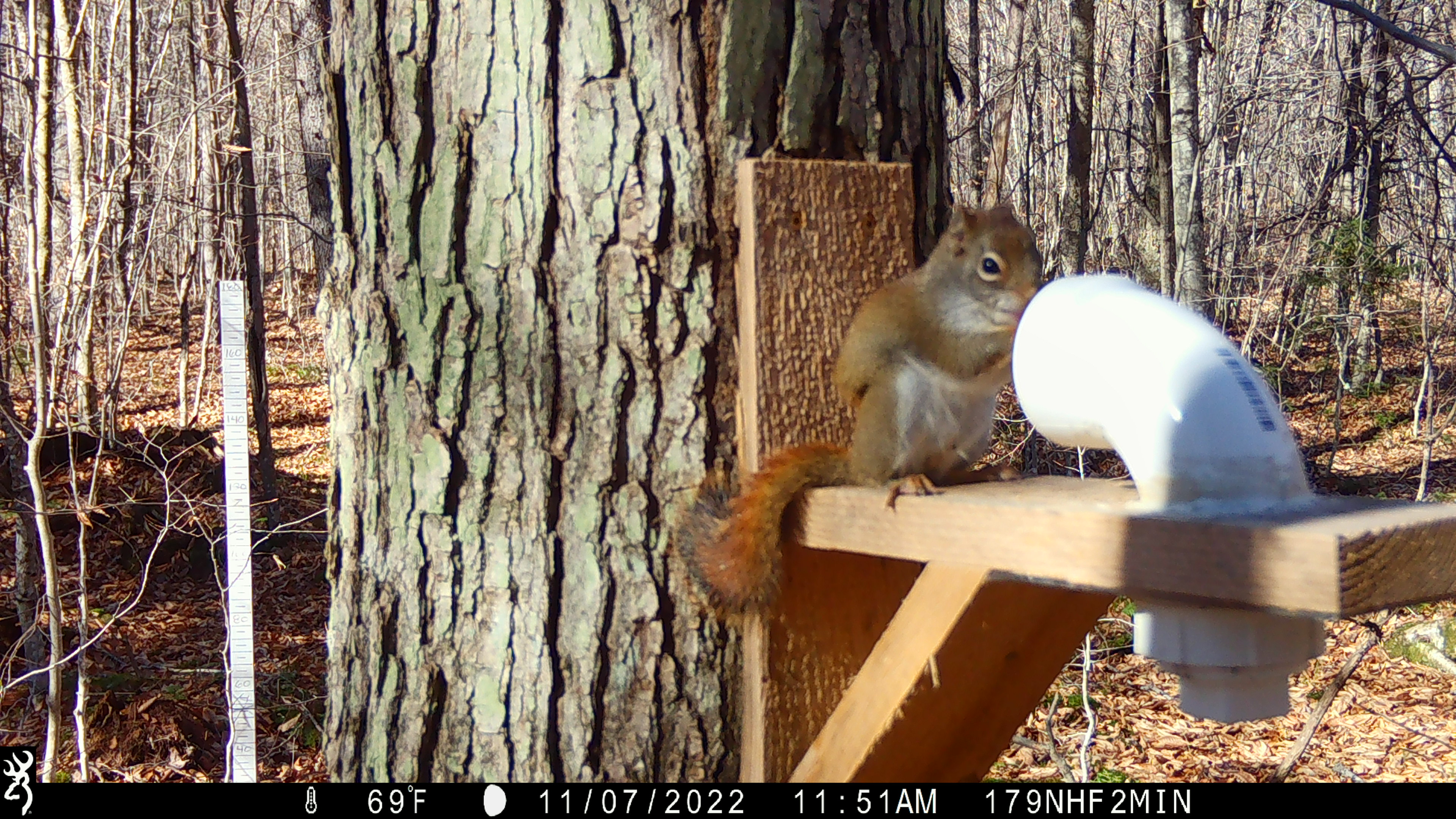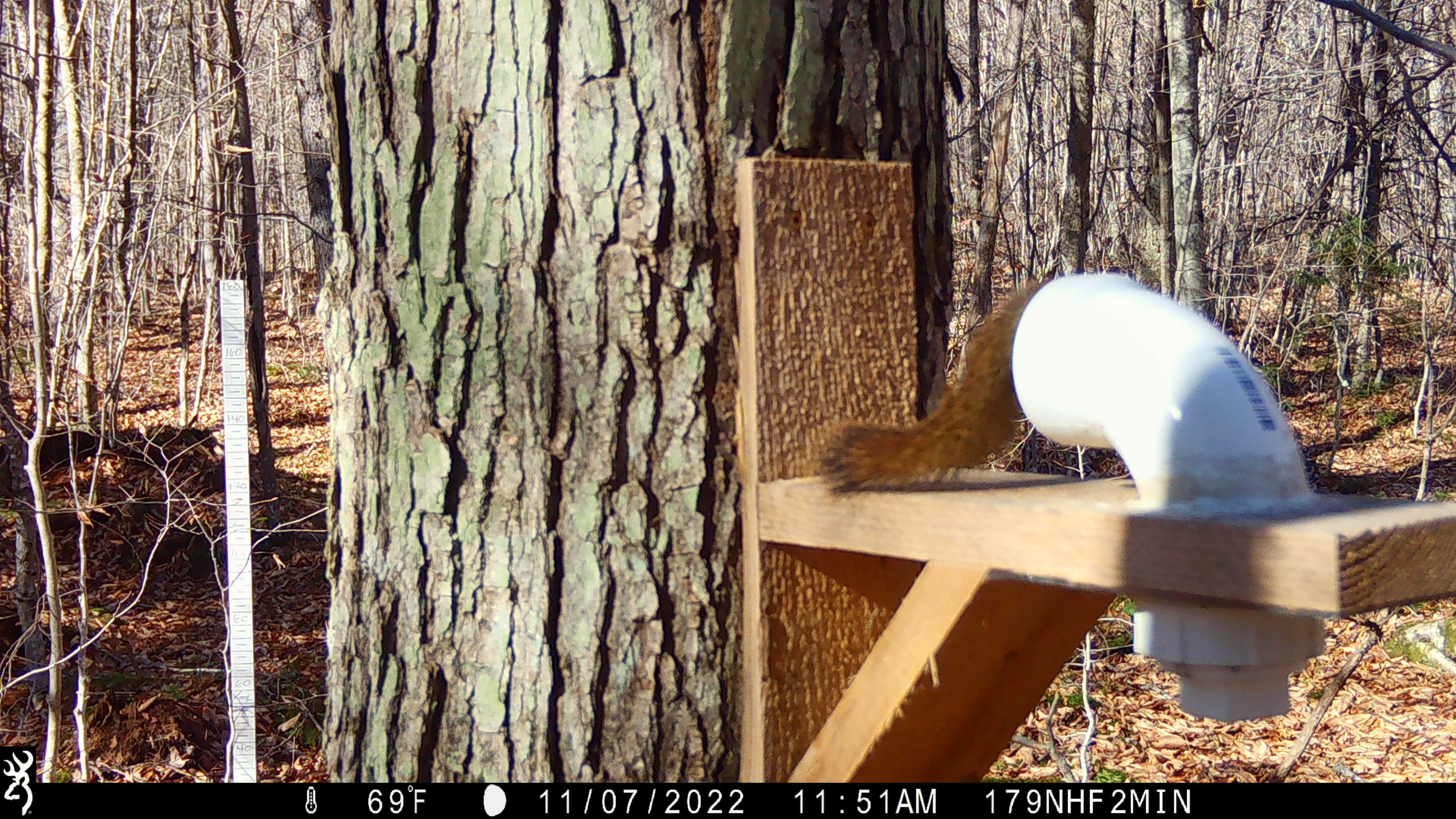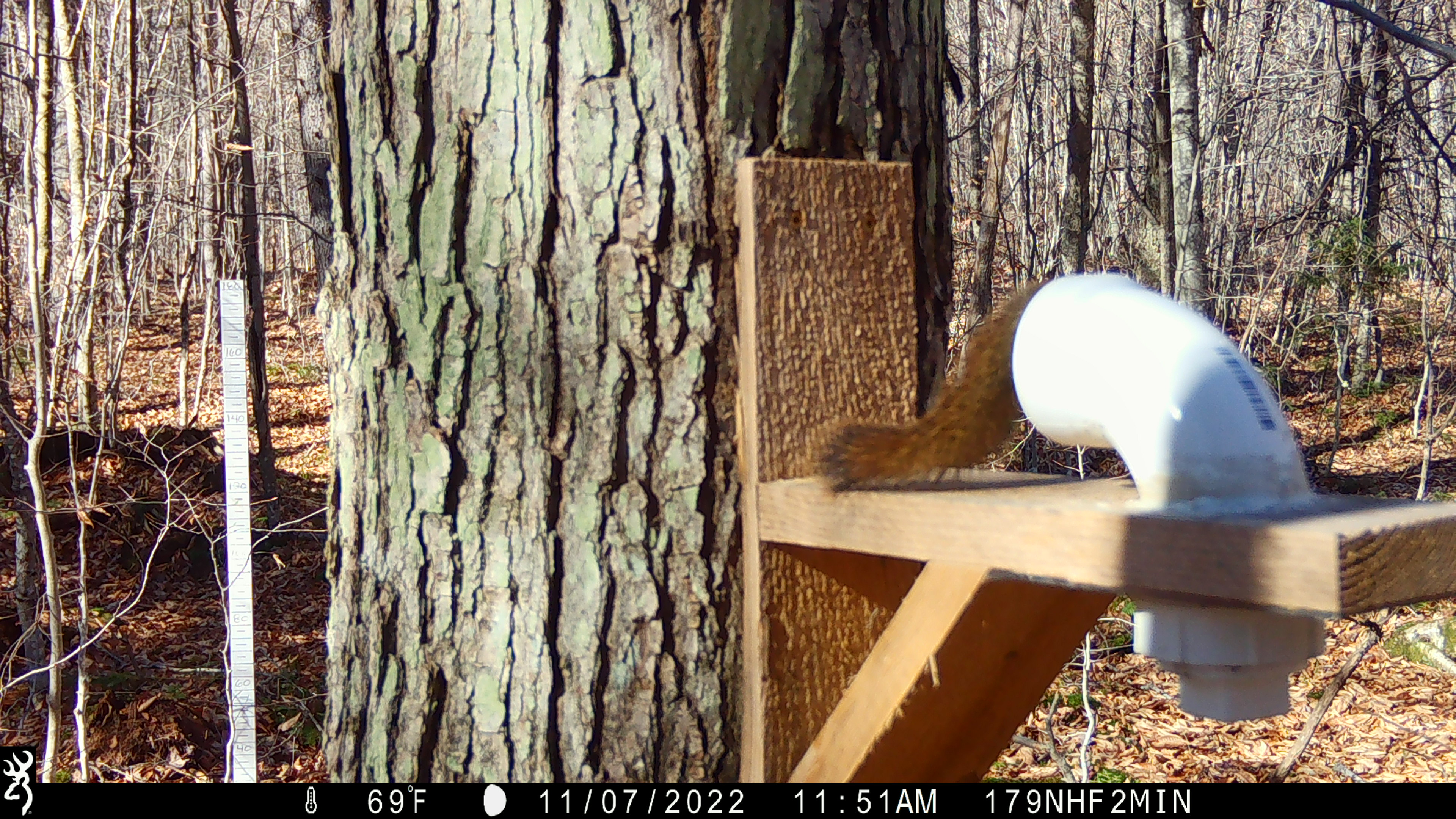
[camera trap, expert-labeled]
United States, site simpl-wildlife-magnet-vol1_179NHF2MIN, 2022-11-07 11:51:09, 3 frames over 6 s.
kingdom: Animalia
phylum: Chordata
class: Mammalia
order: Rodentia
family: Sciuridae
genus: Tamiasciurus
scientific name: Tamiasciurus hudsonicus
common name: red squirrel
Red squirrel (Tamiasciurus hudsonicus).